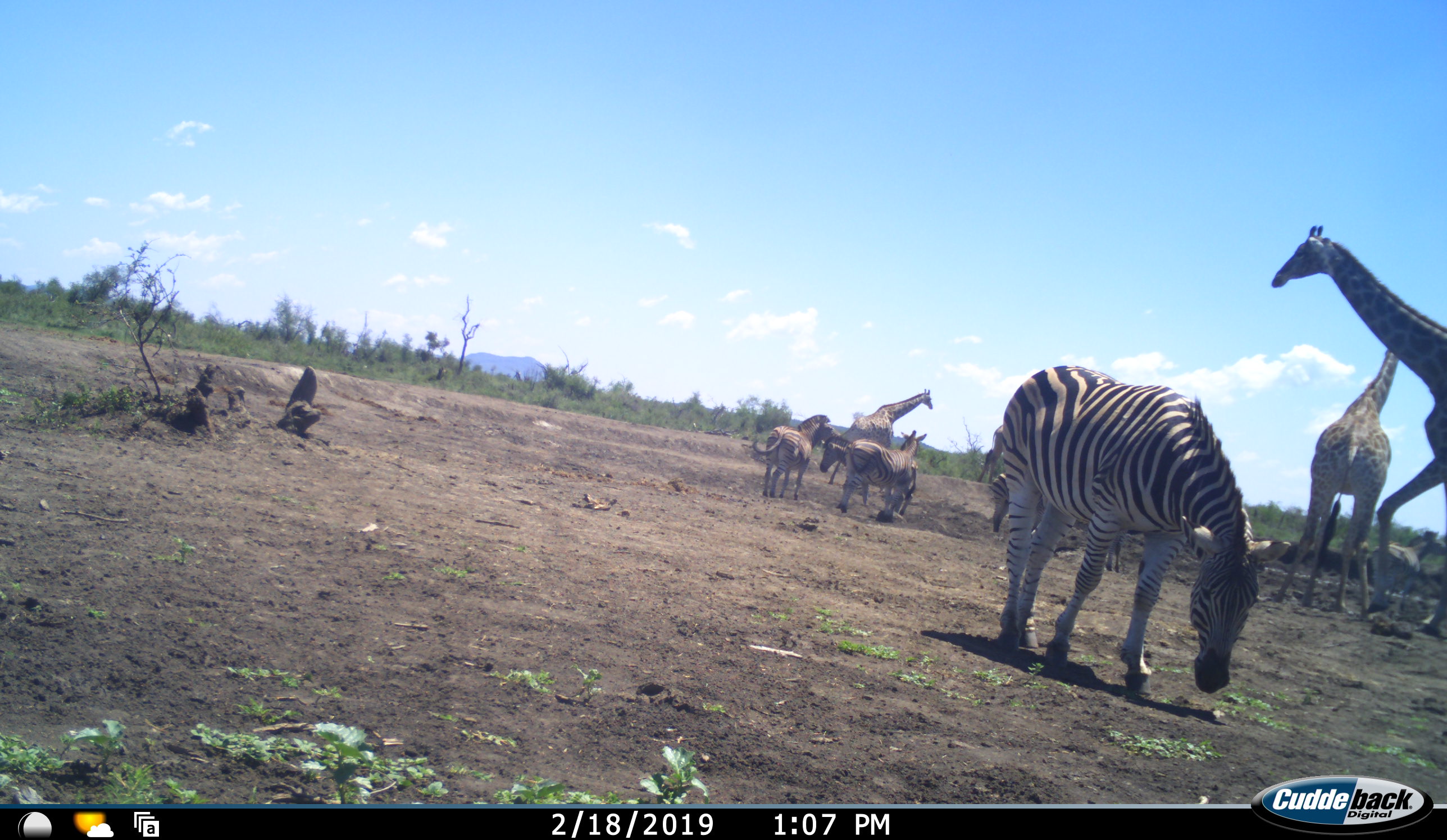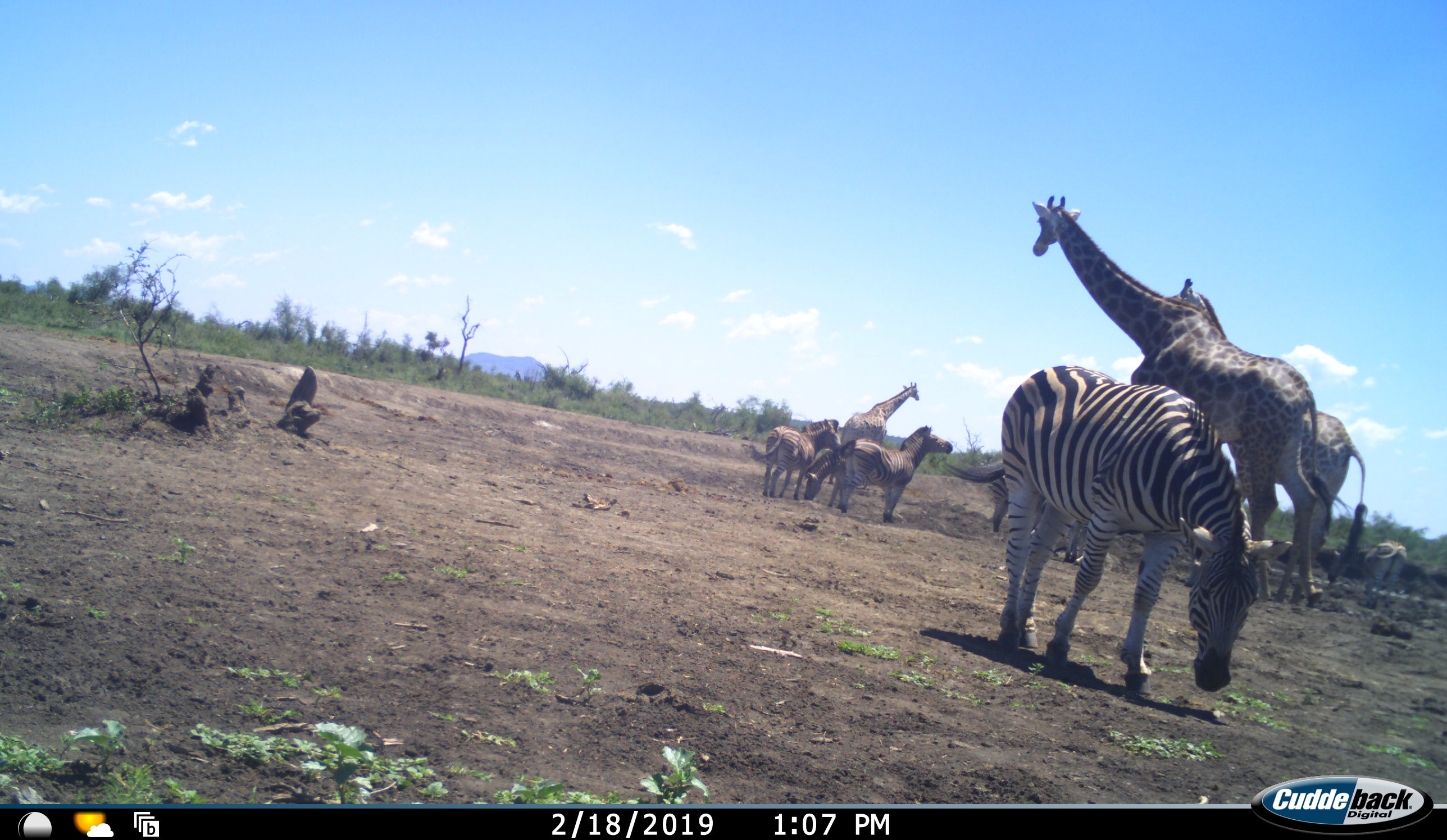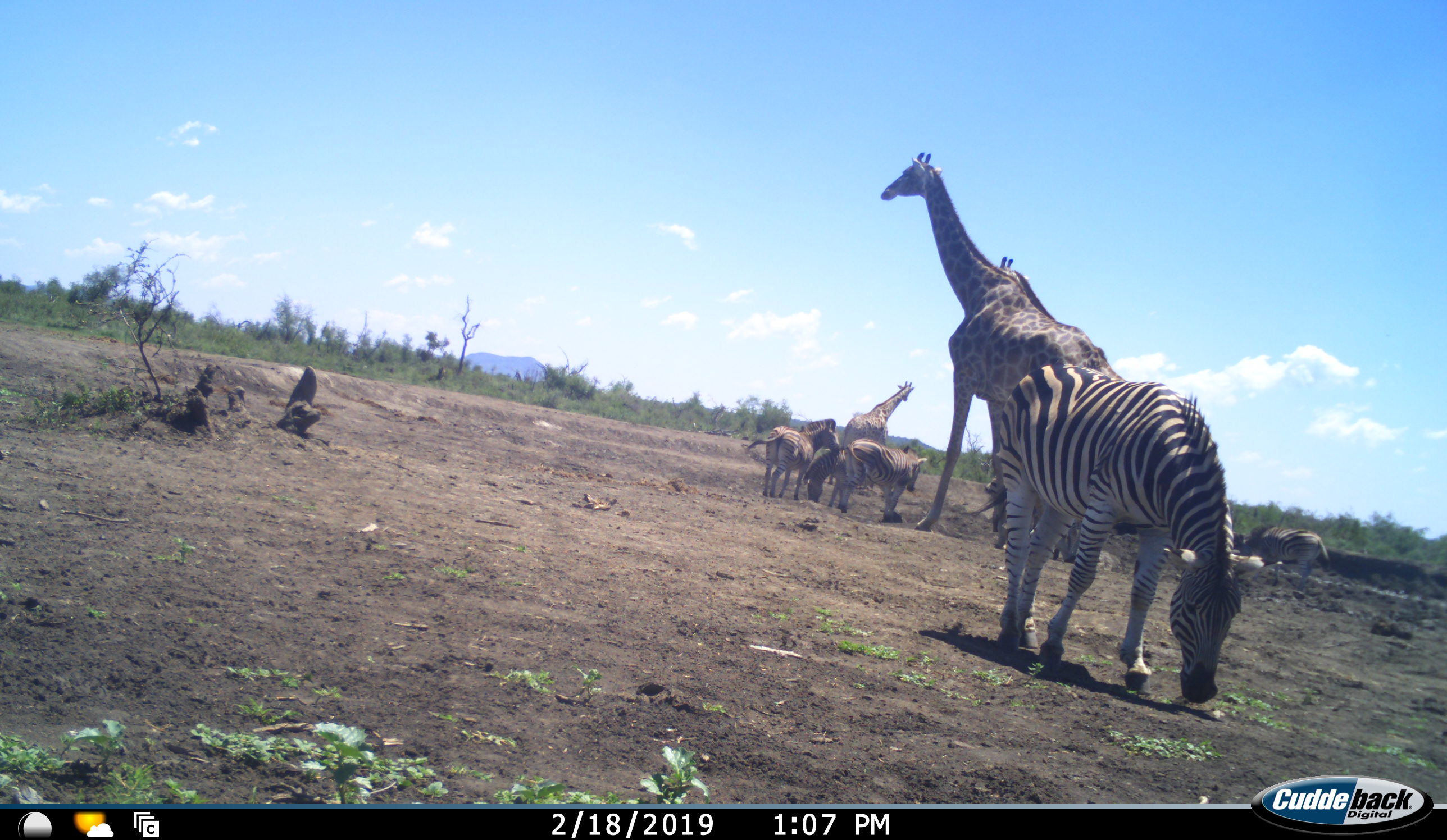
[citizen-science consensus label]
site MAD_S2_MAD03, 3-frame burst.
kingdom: Animalia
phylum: Chordata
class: Mammalia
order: Artiodactyla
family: Giraffidae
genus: Giraffa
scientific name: Giraffa camelopardalis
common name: giraffe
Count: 3.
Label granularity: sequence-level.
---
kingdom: Animalia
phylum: Chordata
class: Mammalia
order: Perissodactyla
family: Equidae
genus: Equus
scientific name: Equus quagga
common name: plains zebra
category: zebraplains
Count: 6.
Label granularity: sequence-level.